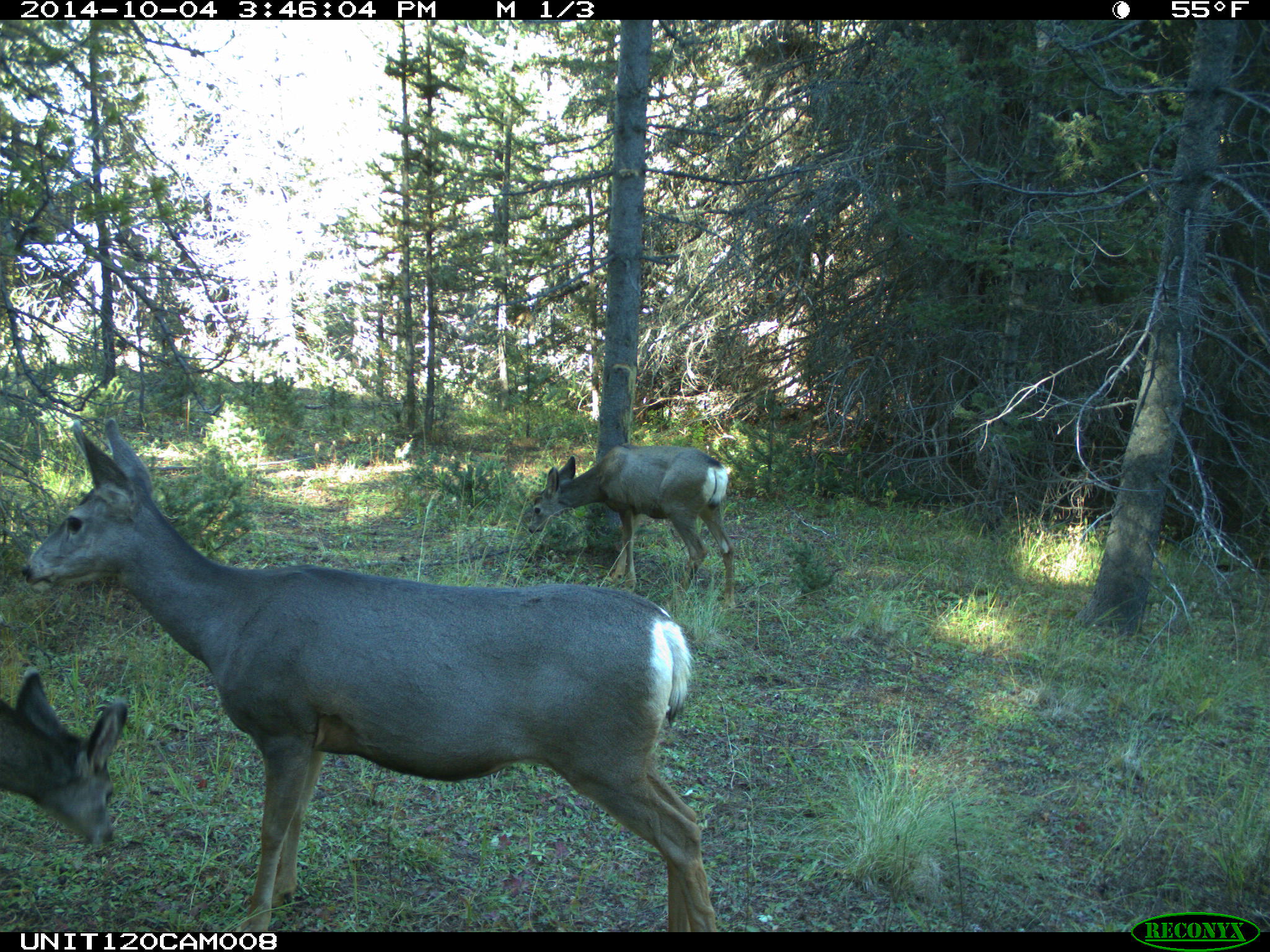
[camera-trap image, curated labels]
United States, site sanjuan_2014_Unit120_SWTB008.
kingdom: Animalia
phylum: Chordata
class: Mammalia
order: Artiodactyla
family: Cervidae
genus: Odocoileus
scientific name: Odocoileus hemionus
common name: mule deer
Odocoileus hemionus (mule deer).